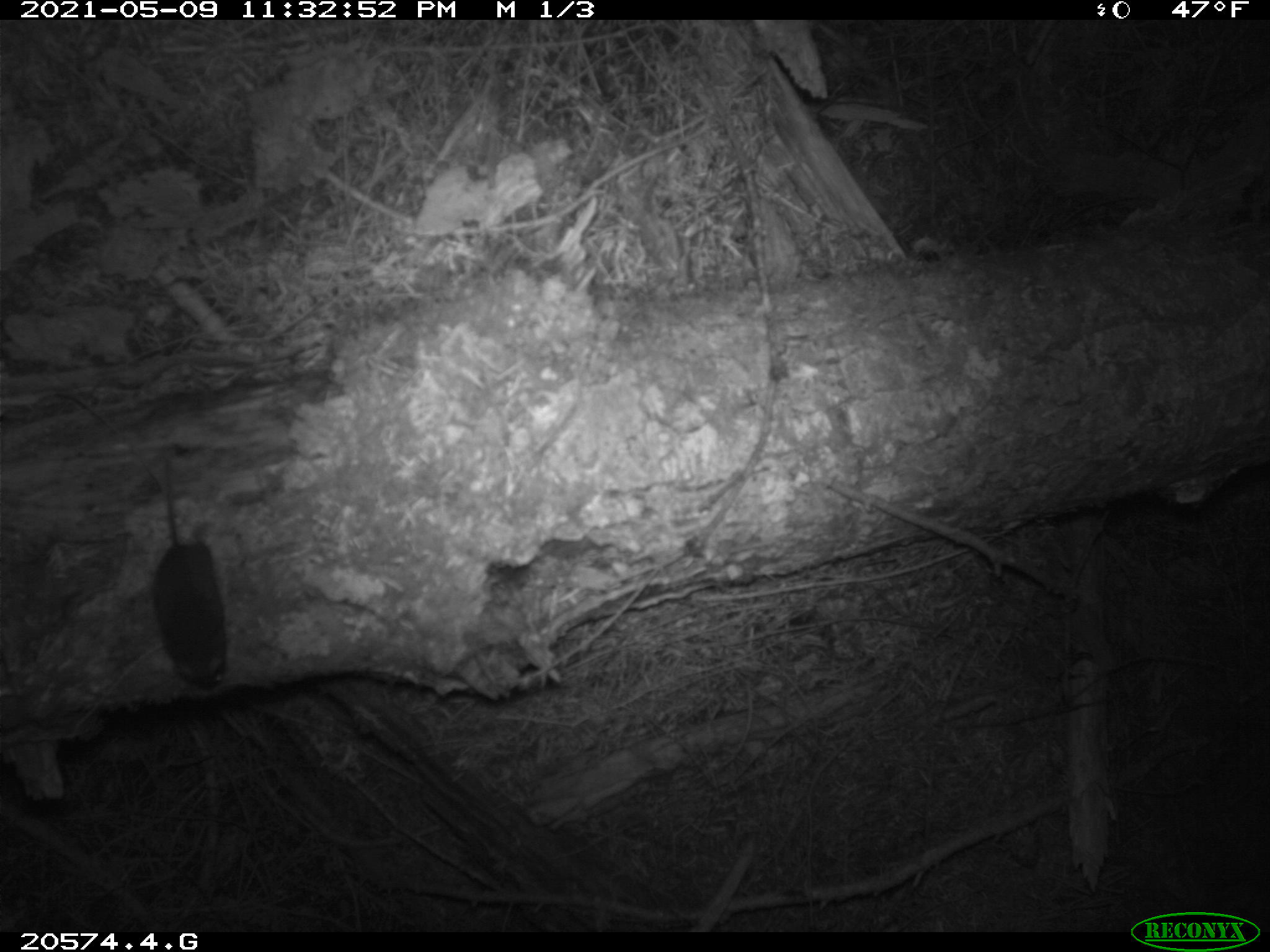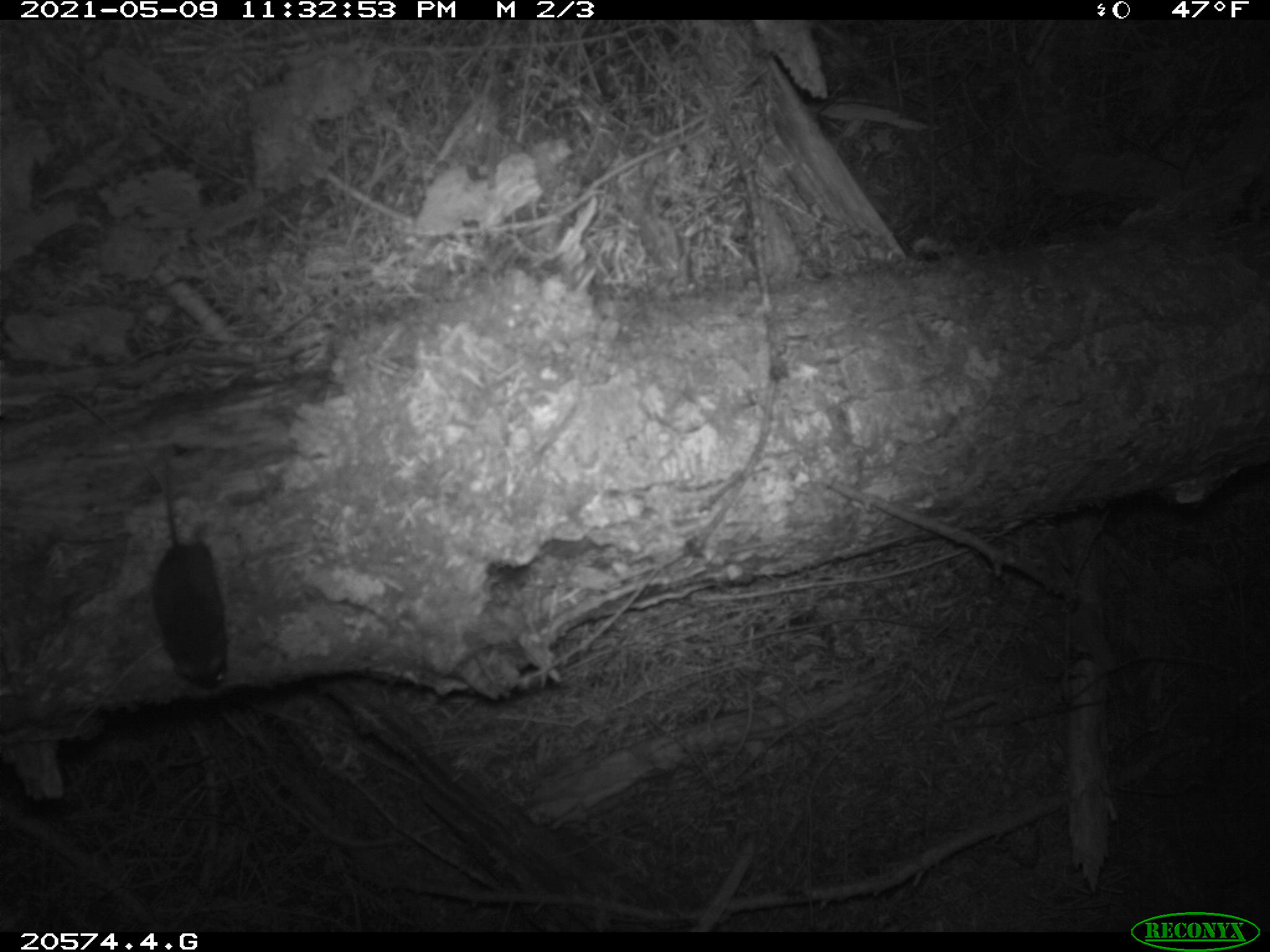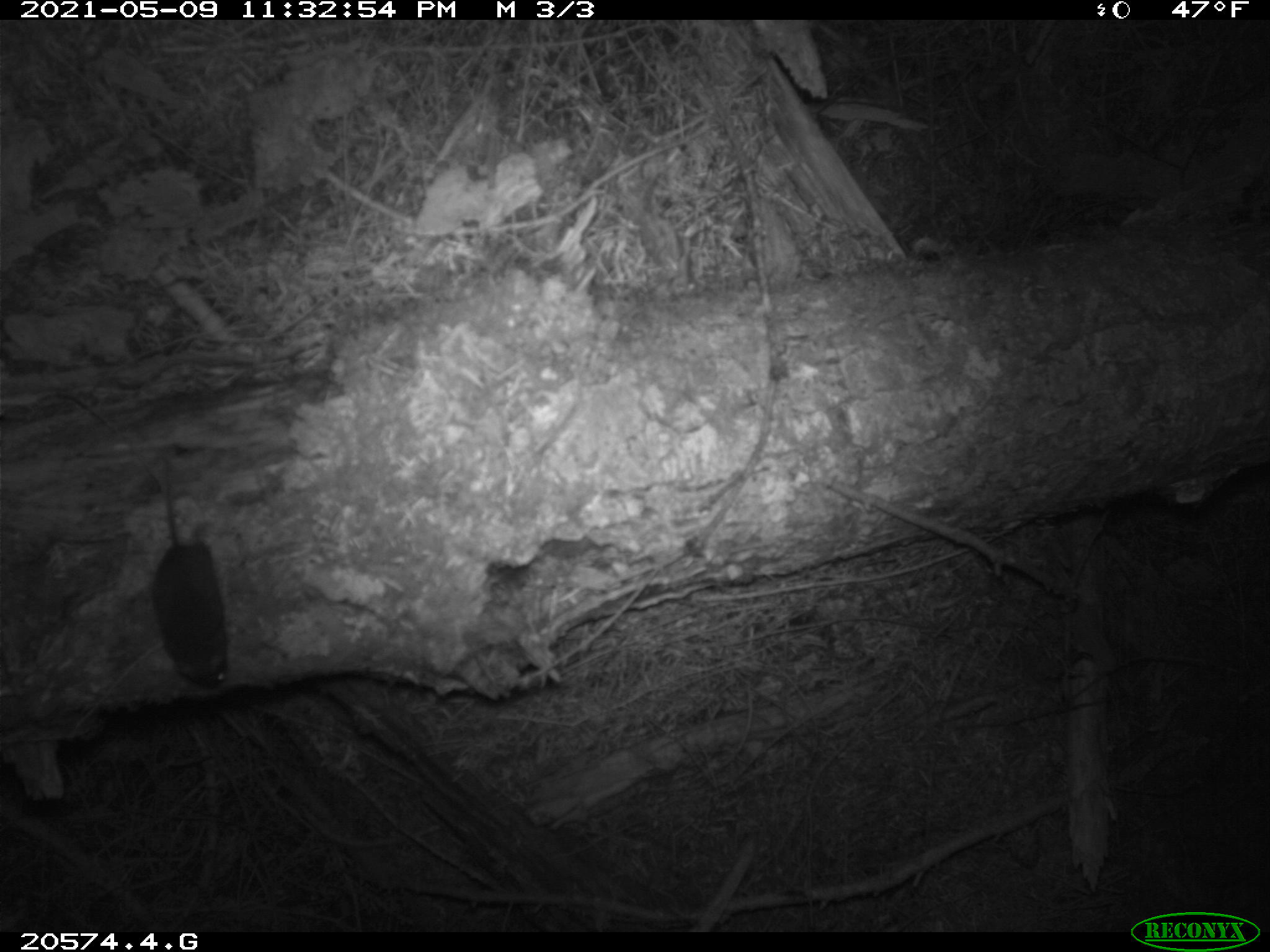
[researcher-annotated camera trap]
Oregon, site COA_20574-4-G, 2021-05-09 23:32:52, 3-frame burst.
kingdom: Animalia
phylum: Chordata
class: Mammalia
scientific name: Mammalia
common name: small mammal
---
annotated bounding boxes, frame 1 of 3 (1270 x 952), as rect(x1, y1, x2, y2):
small mammal: rect(140, 446, 235, 698)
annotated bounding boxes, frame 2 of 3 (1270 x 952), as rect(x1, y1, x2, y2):
small mammal: rect(144, 447, 238, 702)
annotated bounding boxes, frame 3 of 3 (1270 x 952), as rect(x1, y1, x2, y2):
small mammal: rect(151, 444, 235, 703)